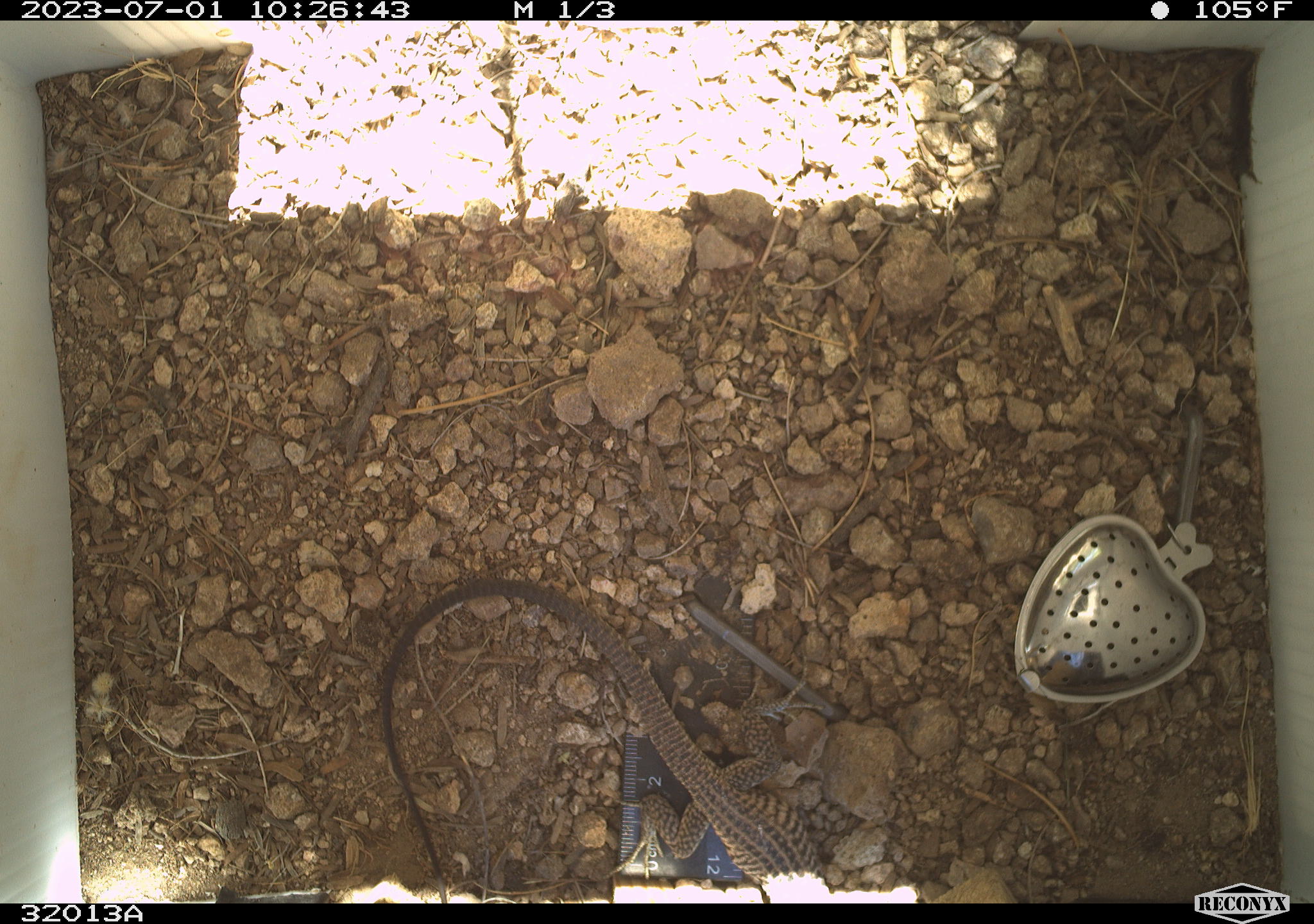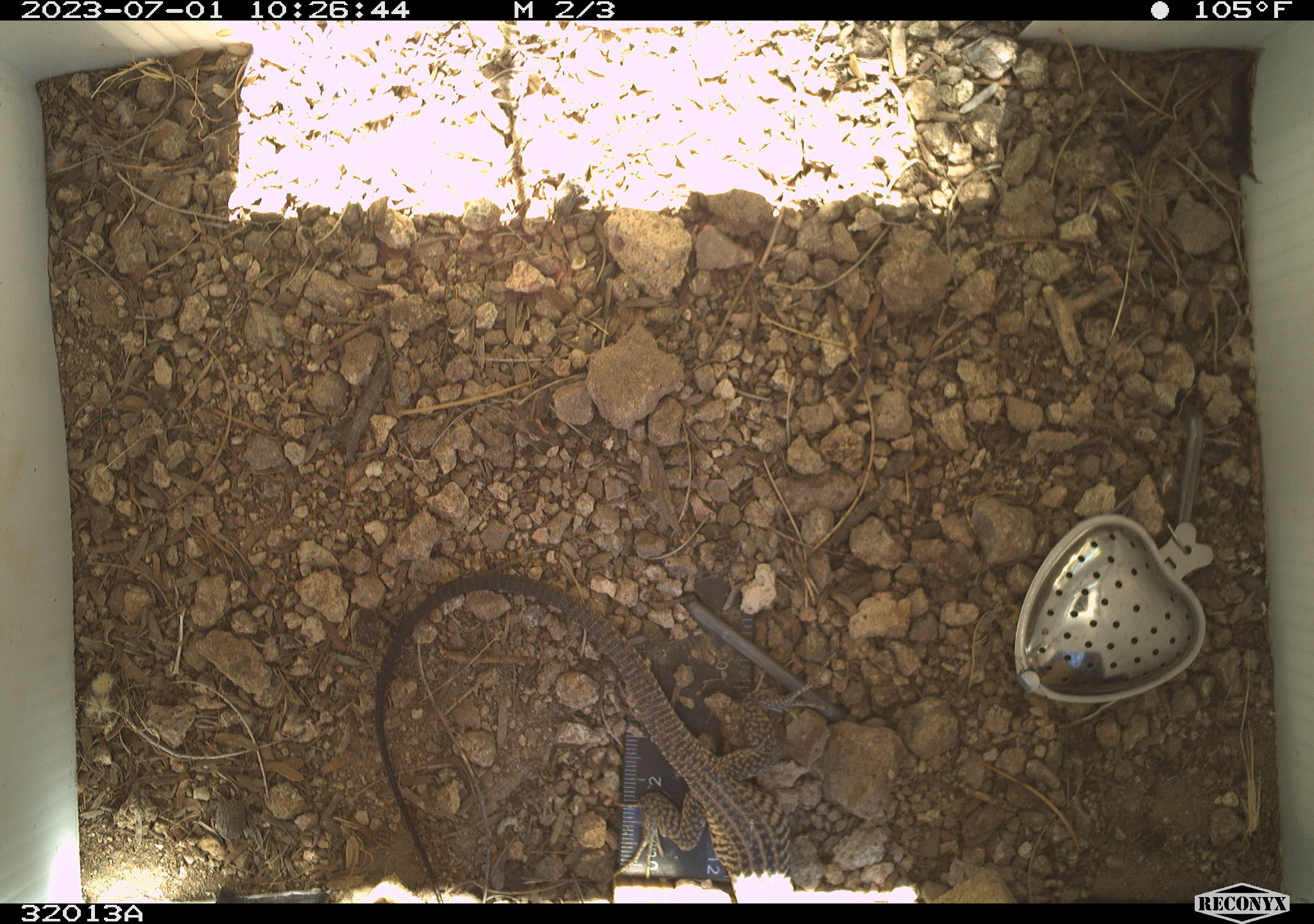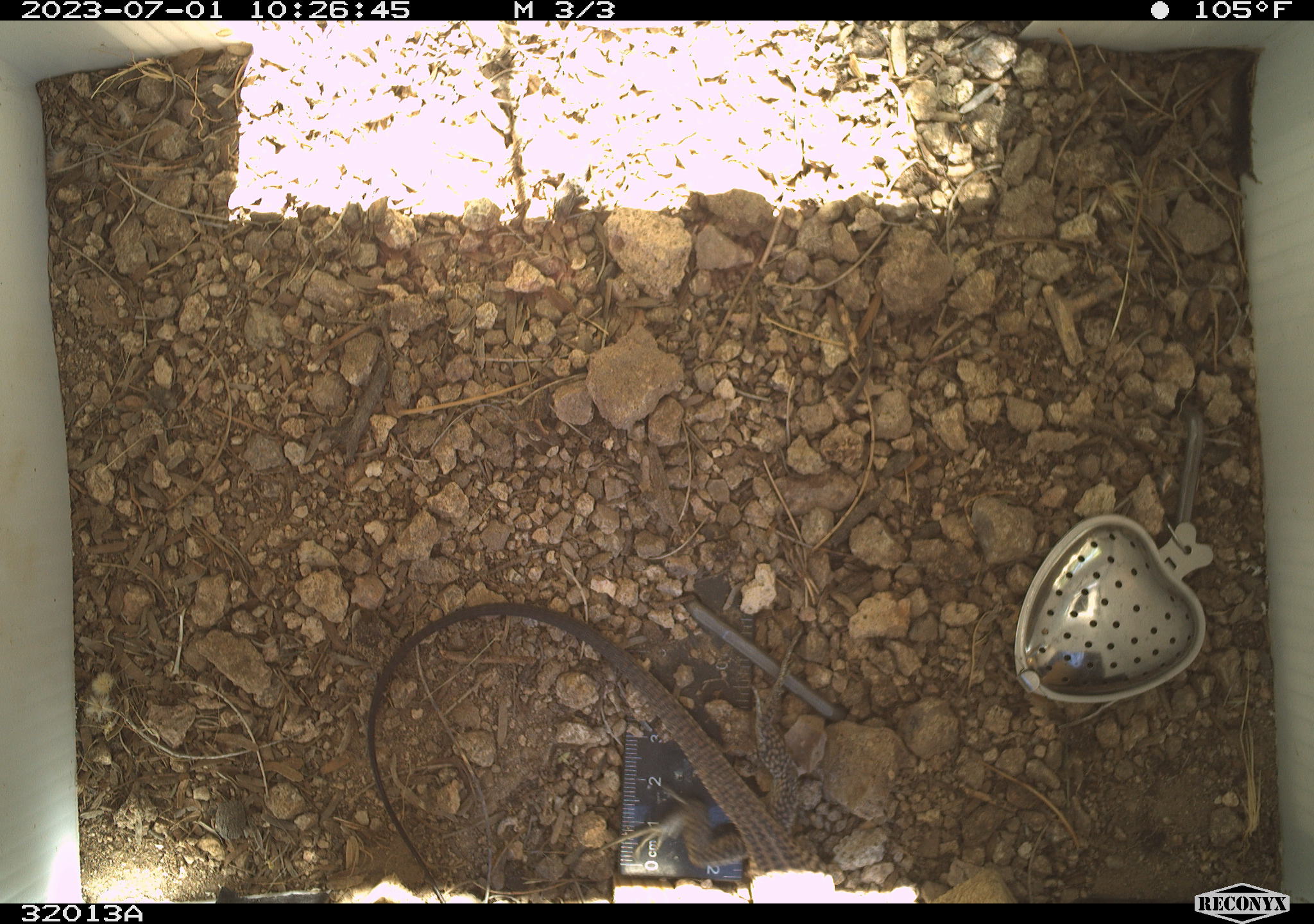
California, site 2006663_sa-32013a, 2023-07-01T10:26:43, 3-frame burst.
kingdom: Animalia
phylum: Chordata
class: Reptilia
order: Squamata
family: Teiidae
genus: Aspidoscelis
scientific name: Aspidoscelis tigris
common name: western whiptail